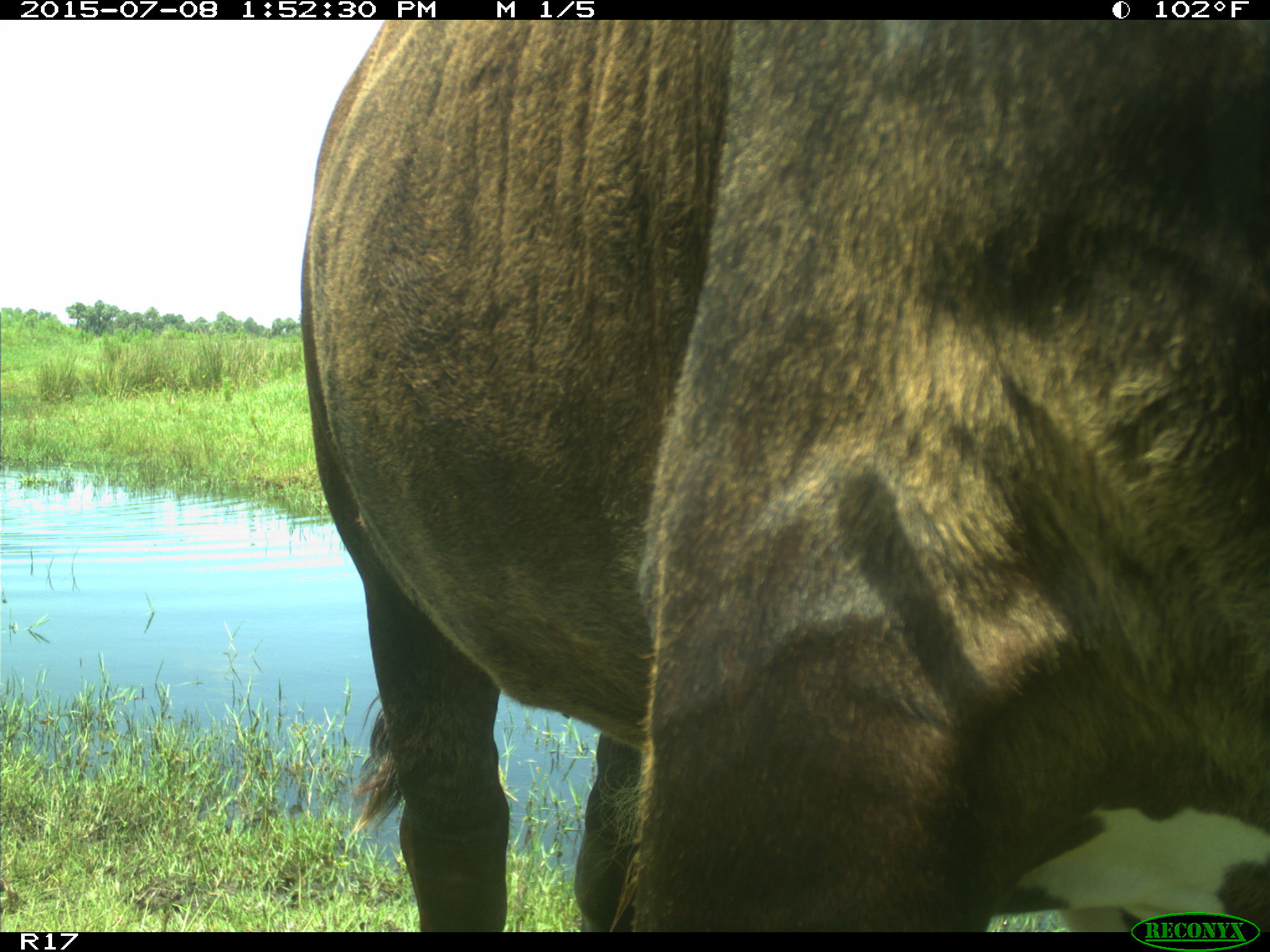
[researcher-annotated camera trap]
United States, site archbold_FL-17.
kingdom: Animalia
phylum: Chordata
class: Mammalia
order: Artiodactyla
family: Bovidae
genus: Bos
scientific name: Bos taurus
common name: domestic cow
Bos taurus (domestic cow).